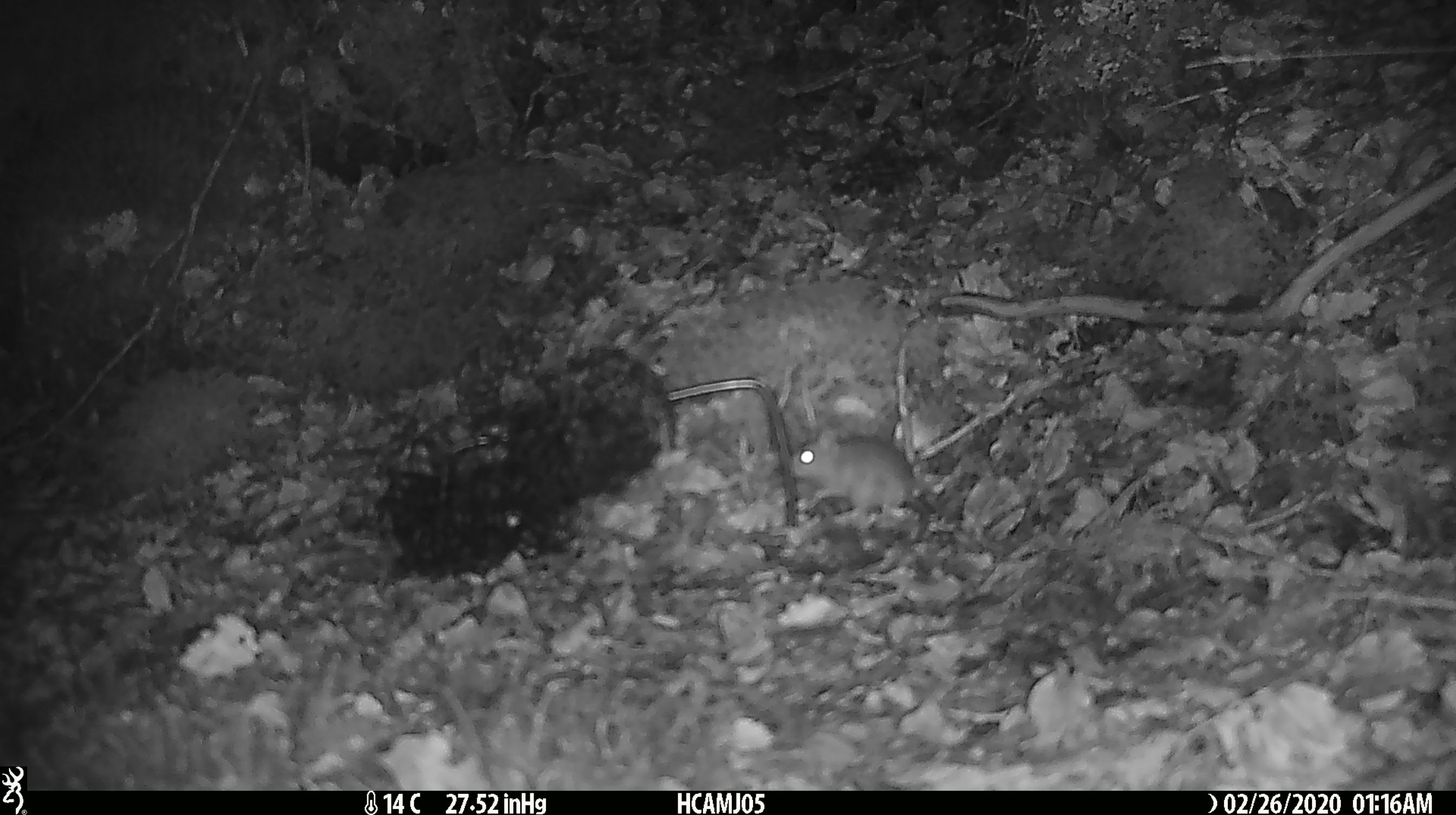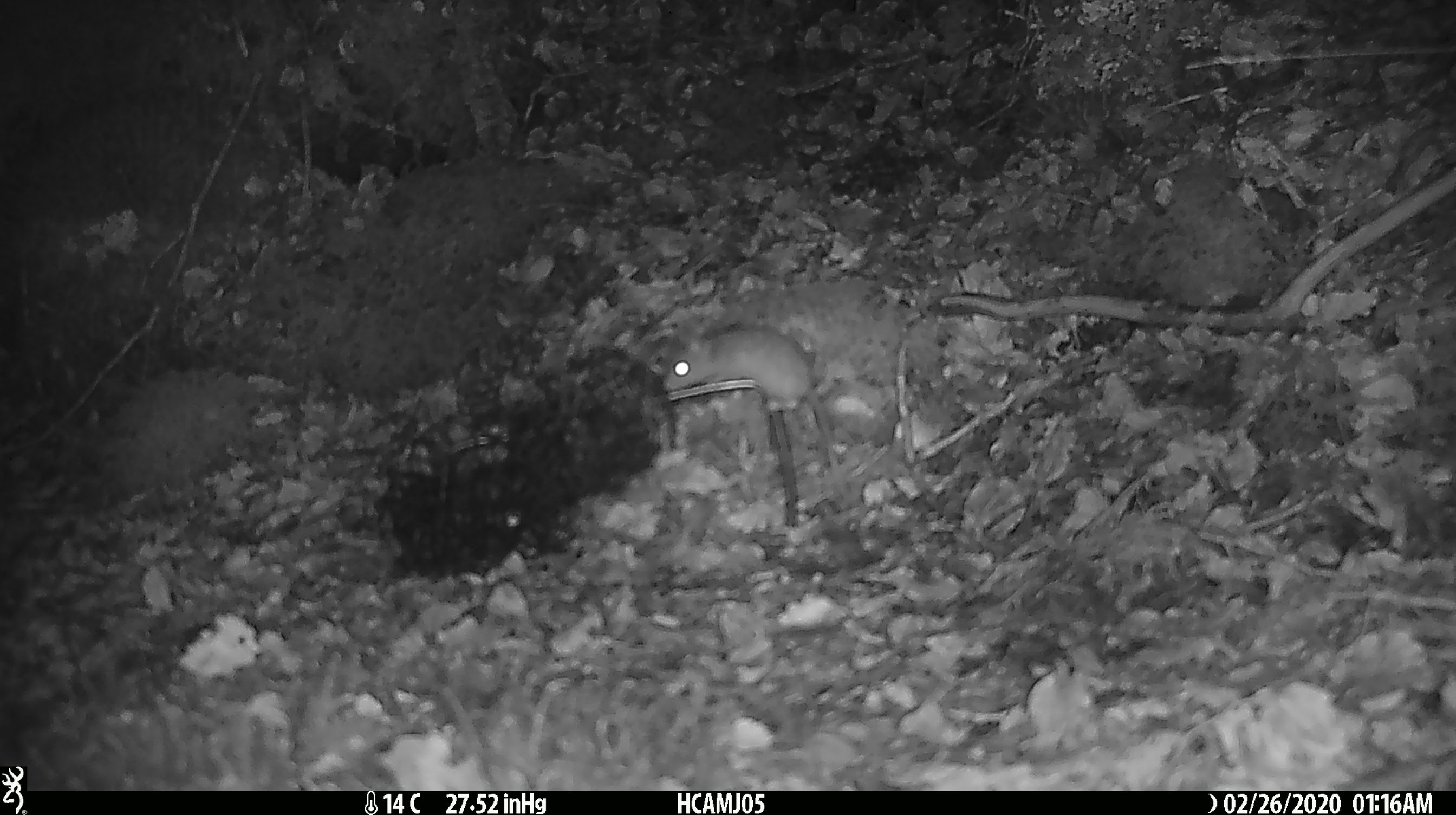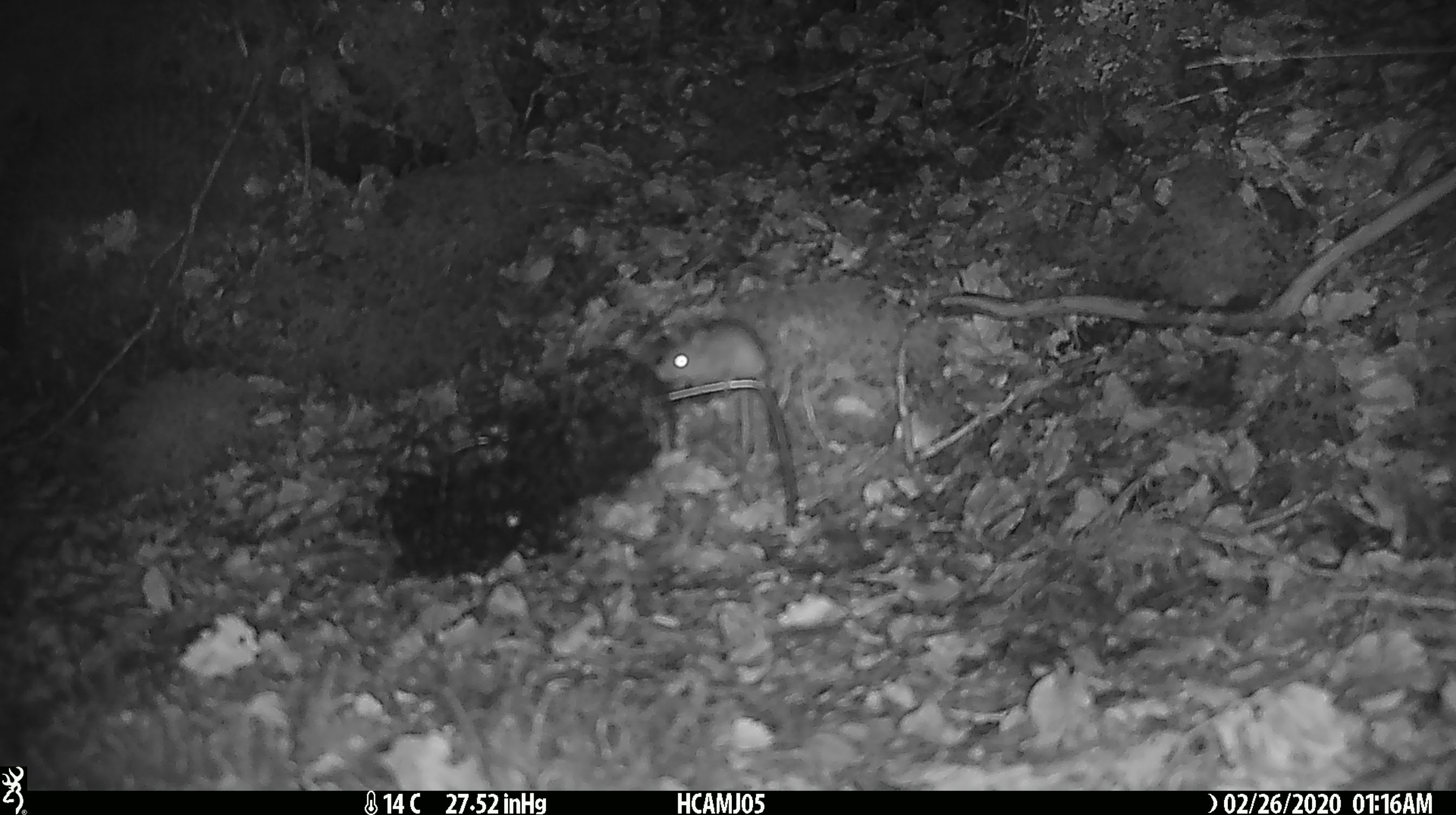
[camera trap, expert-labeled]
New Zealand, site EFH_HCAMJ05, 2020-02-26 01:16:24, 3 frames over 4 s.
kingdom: Animalia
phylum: Chordata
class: Mammalia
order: Rodentia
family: Muridae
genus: Mus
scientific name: Mus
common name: mouse